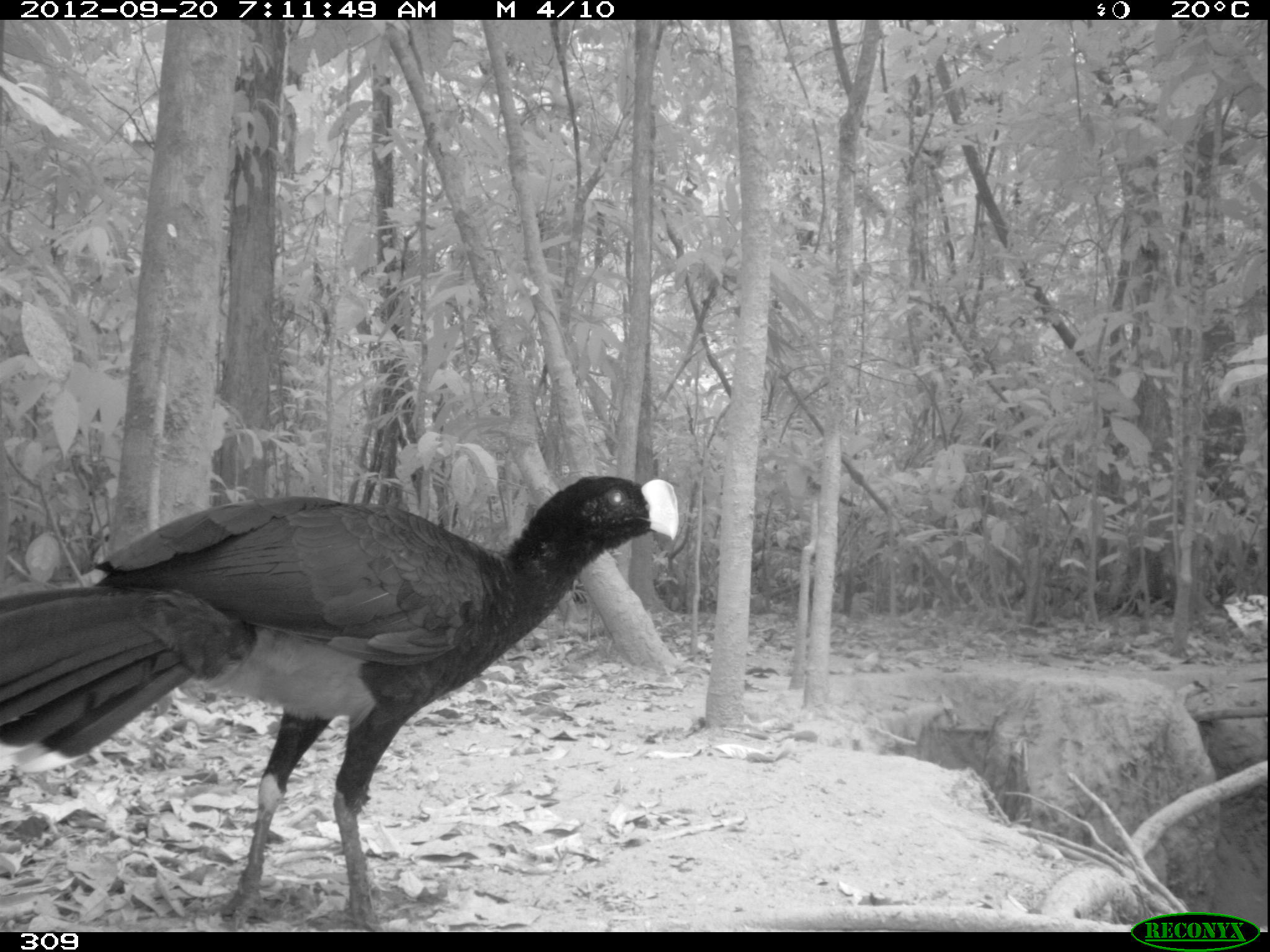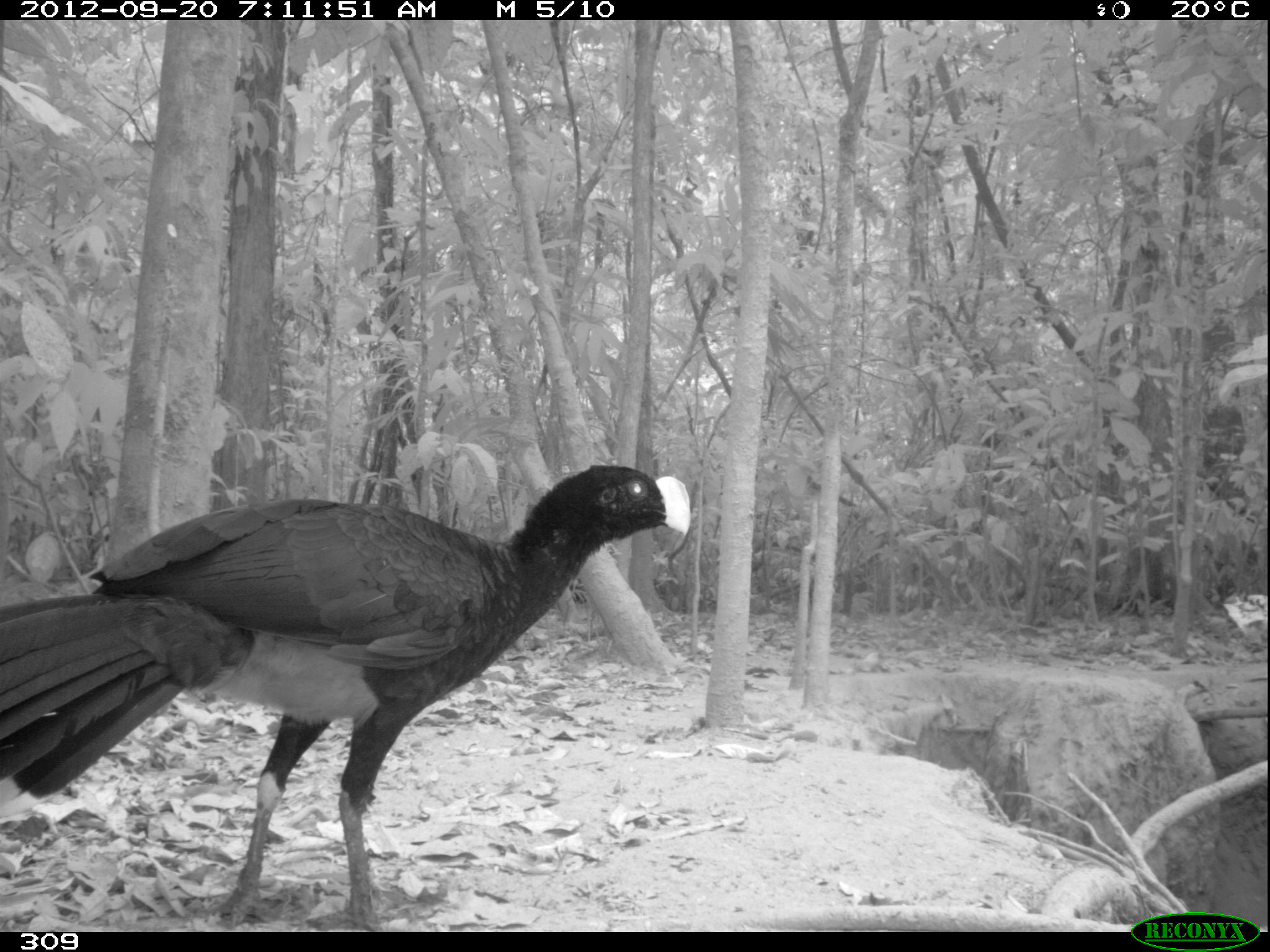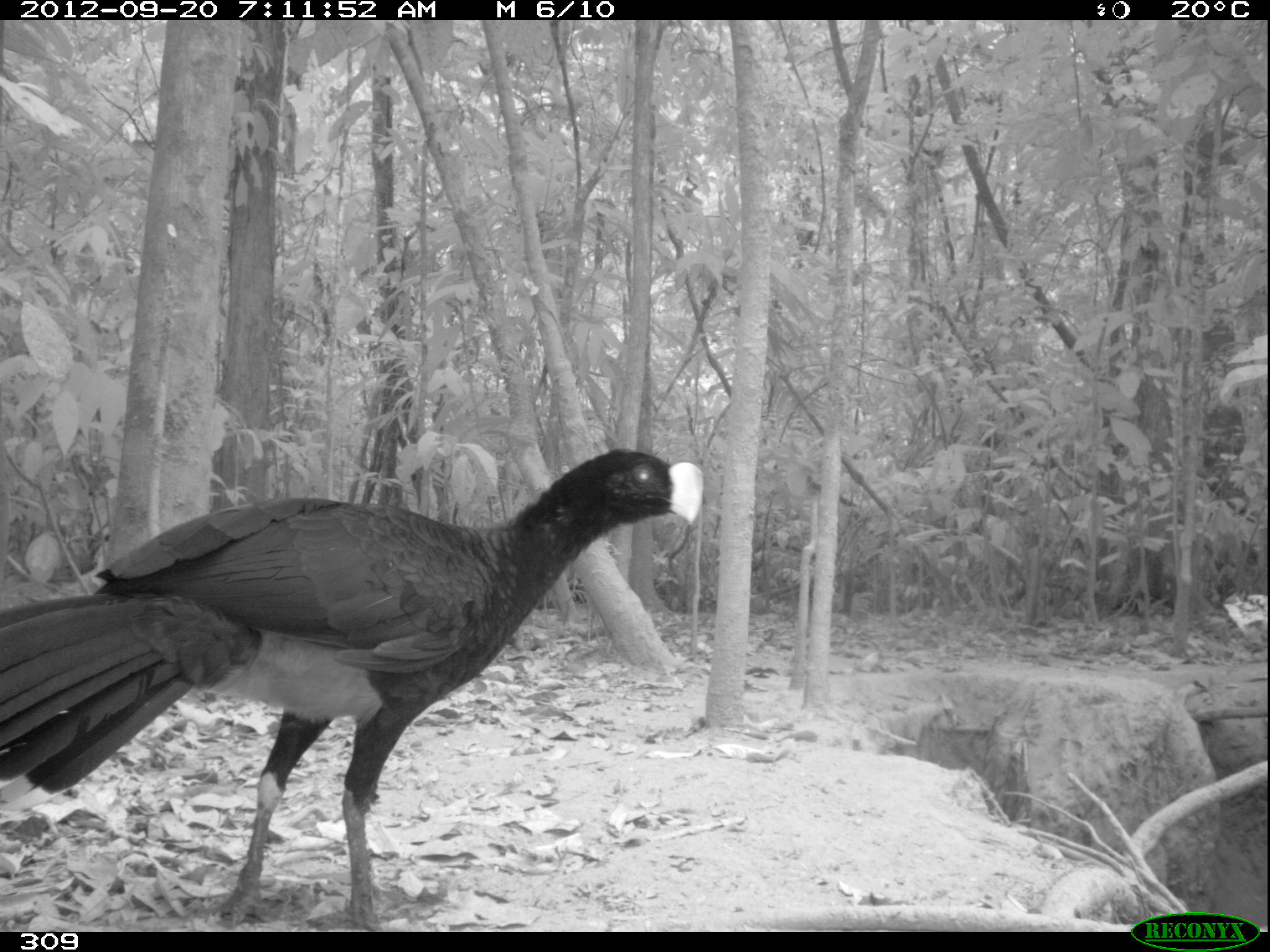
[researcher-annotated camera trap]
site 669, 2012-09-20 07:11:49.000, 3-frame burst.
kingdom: Animalia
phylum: Chordata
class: Aves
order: Galliformes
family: Cracidae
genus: Mitu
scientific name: Mitu tuberosum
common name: razor-billed curassow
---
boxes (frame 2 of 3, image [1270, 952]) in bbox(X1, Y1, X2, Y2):
mitu tuberosum: bbox(1, 462, 689, 928)